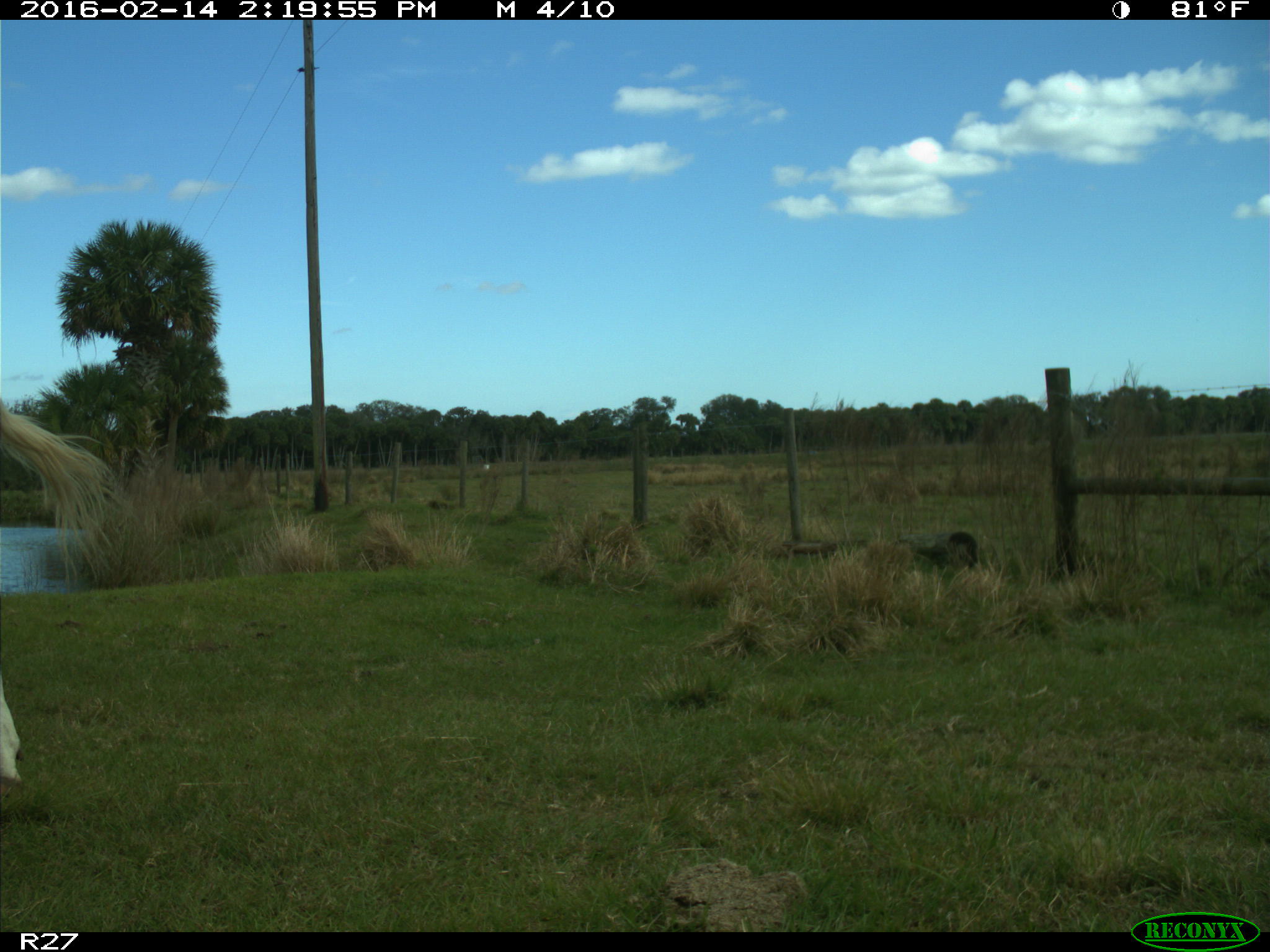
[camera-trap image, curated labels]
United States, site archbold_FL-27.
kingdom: Animalia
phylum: Chordata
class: Mammalia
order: Artiodactyla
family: Bovidae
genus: Bos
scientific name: Bos taurus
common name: domestic cow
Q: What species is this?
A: Bos taurus (domestic cow).